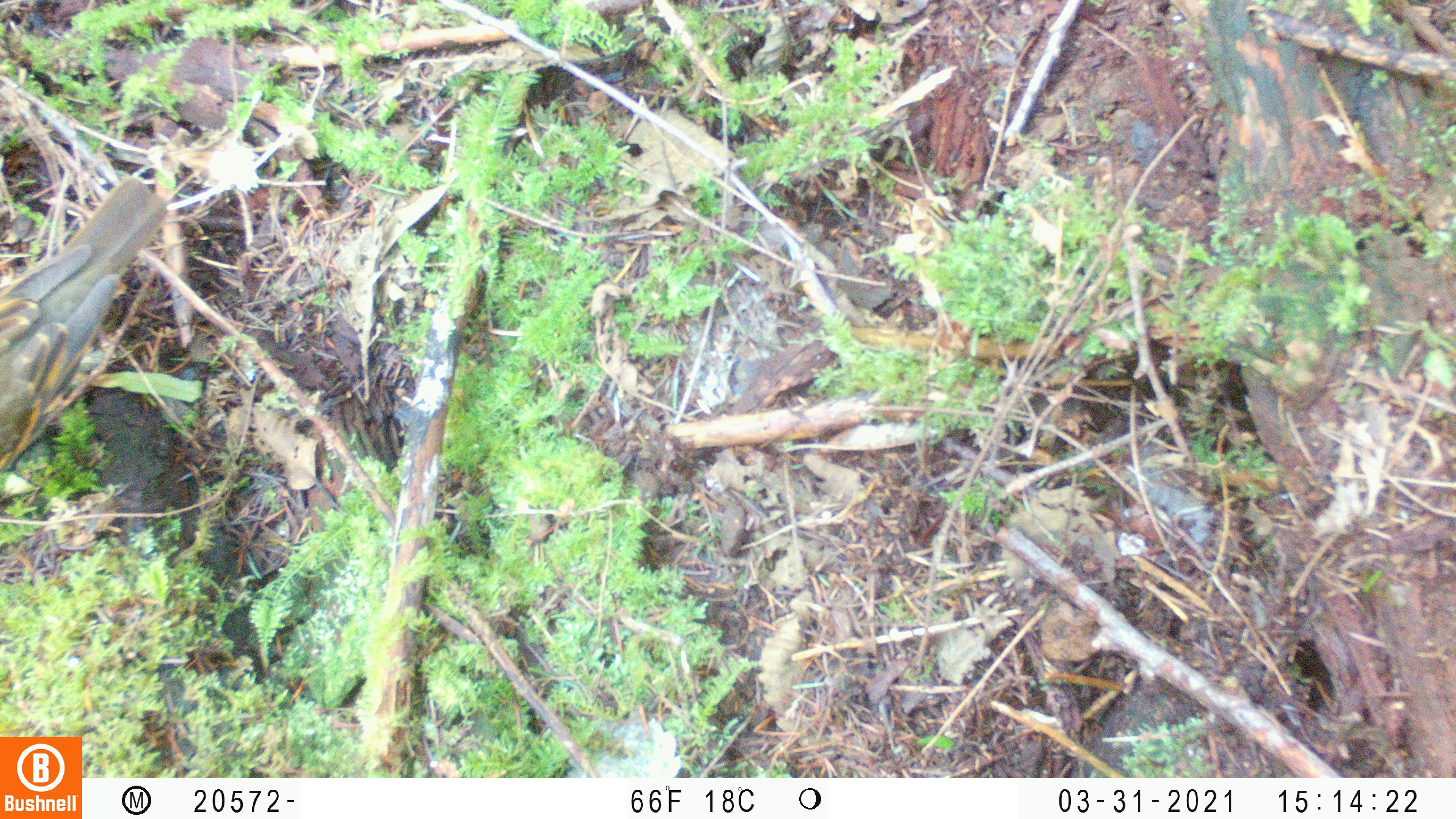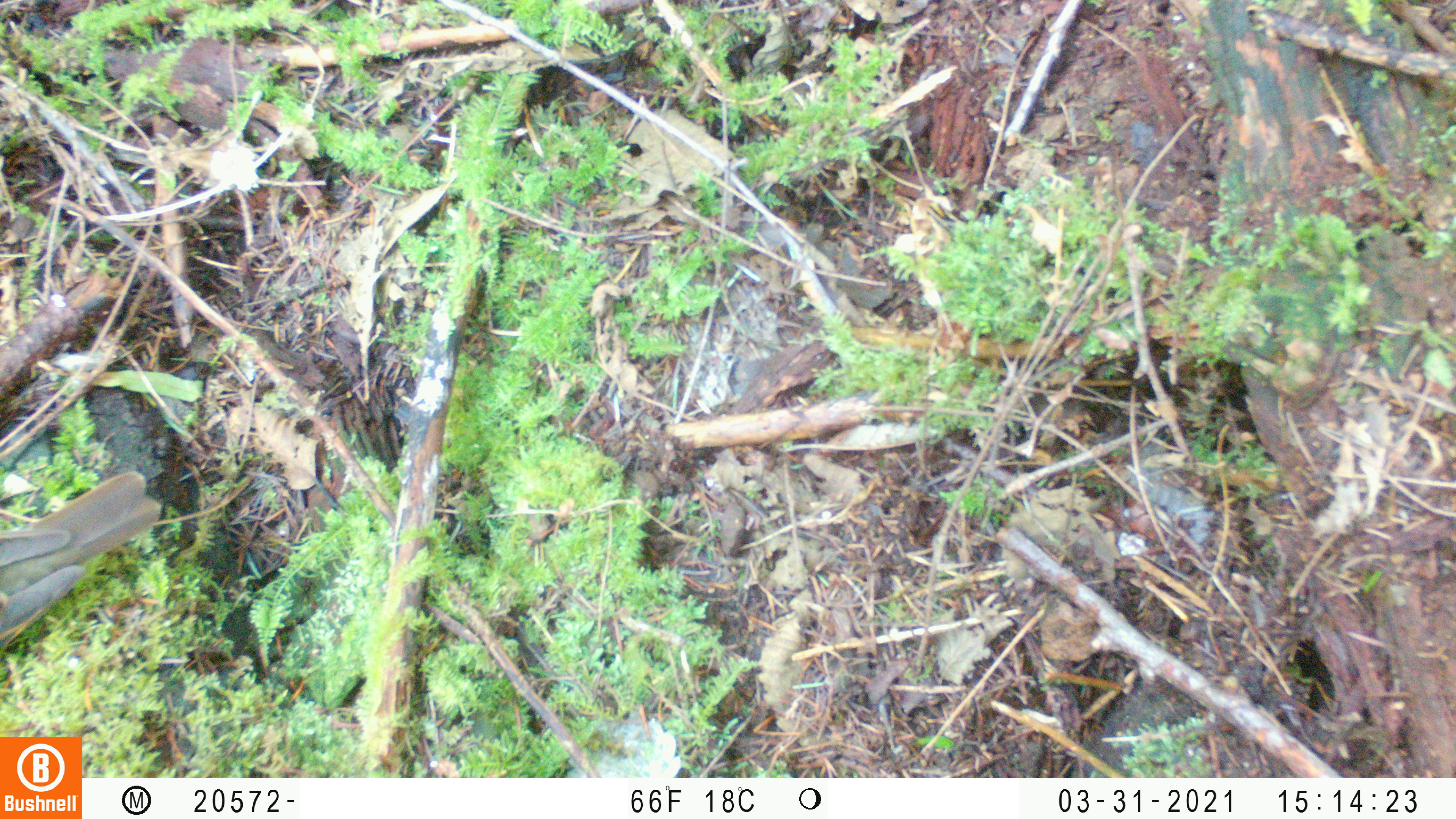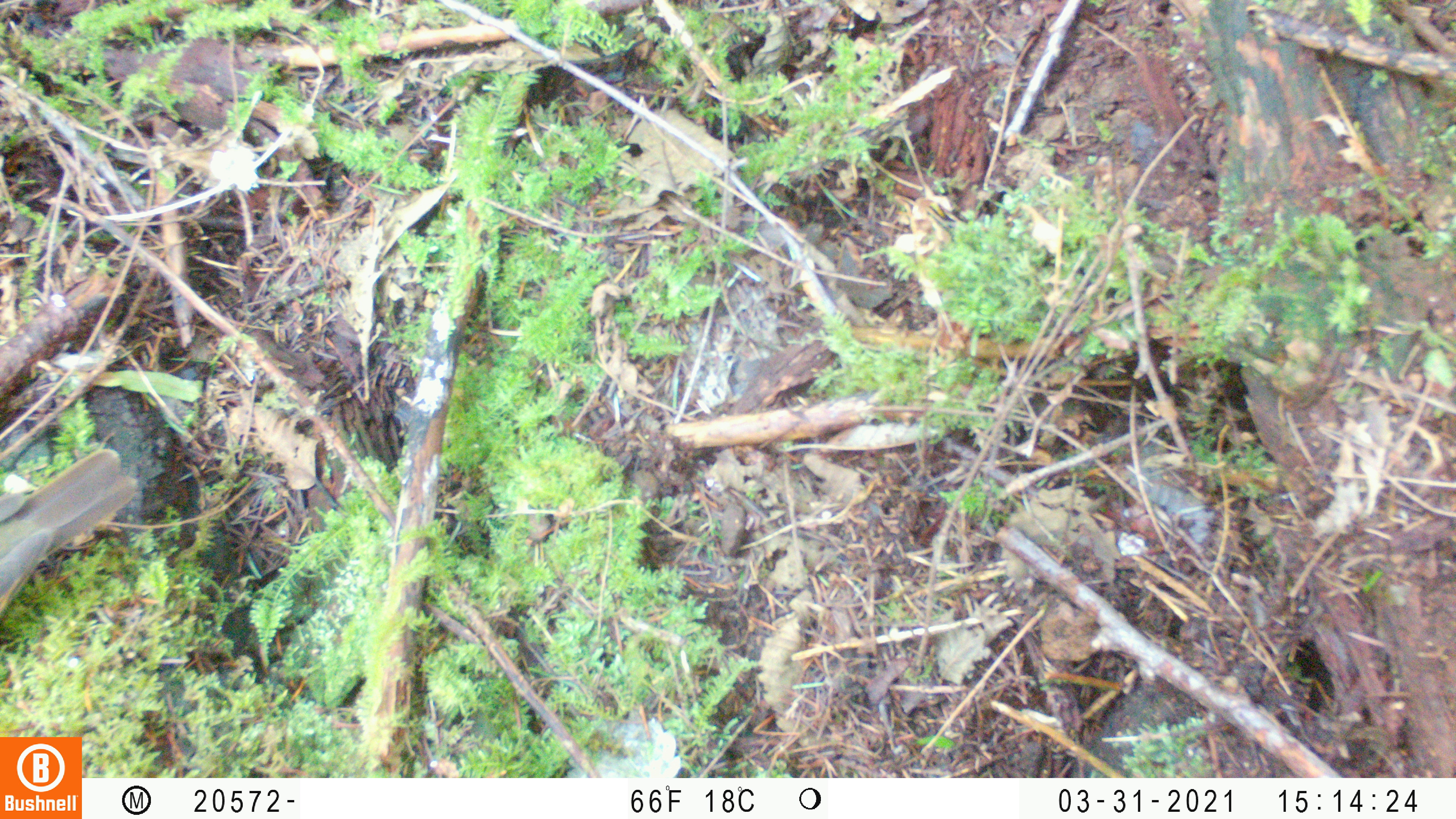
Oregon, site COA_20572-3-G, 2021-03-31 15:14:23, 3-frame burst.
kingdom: Animalia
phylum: Chordata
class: Aves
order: Passeriformes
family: Turdidae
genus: Ixoreus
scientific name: Ixoreus naevius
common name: varied thrush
Varied thrush (Ixoreus naevius).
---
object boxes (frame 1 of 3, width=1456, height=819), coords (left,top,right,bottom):
varied thrush: (1,170,169,475)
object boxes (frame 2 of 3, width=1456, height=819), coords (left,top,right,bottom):
varied thrush: (0,461,170,664)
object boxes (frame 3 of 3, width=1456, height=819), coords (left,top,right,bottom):
varied thrush: (1,433,148,625)